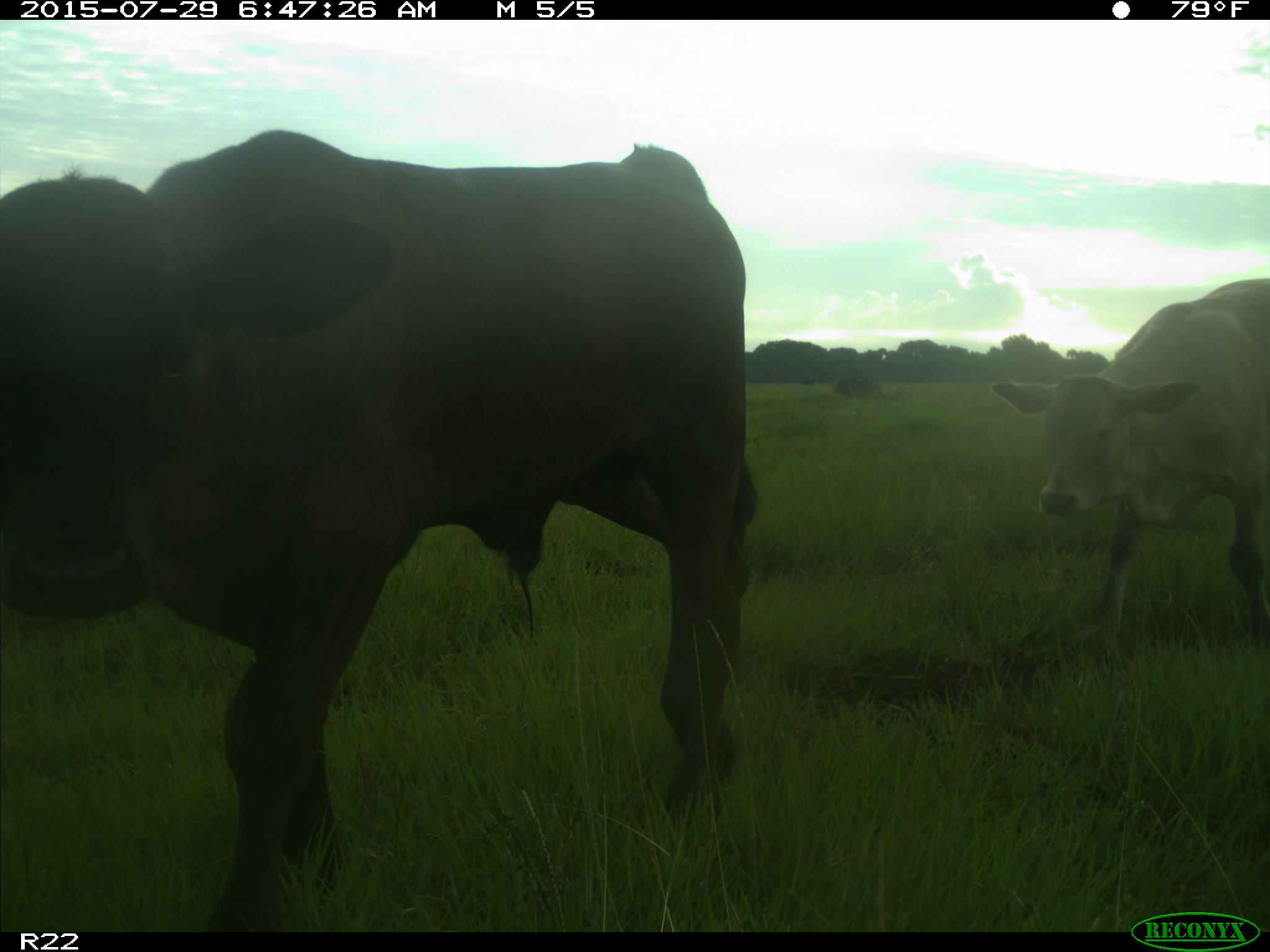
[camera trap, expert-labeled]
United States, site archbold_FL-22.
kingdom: Animalia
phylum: Chordata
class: Mammalia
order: Artiodactyla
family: Bovidae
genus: Bos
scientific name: Bos taurus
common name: domestic cow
Bos taurus (domestic cow).